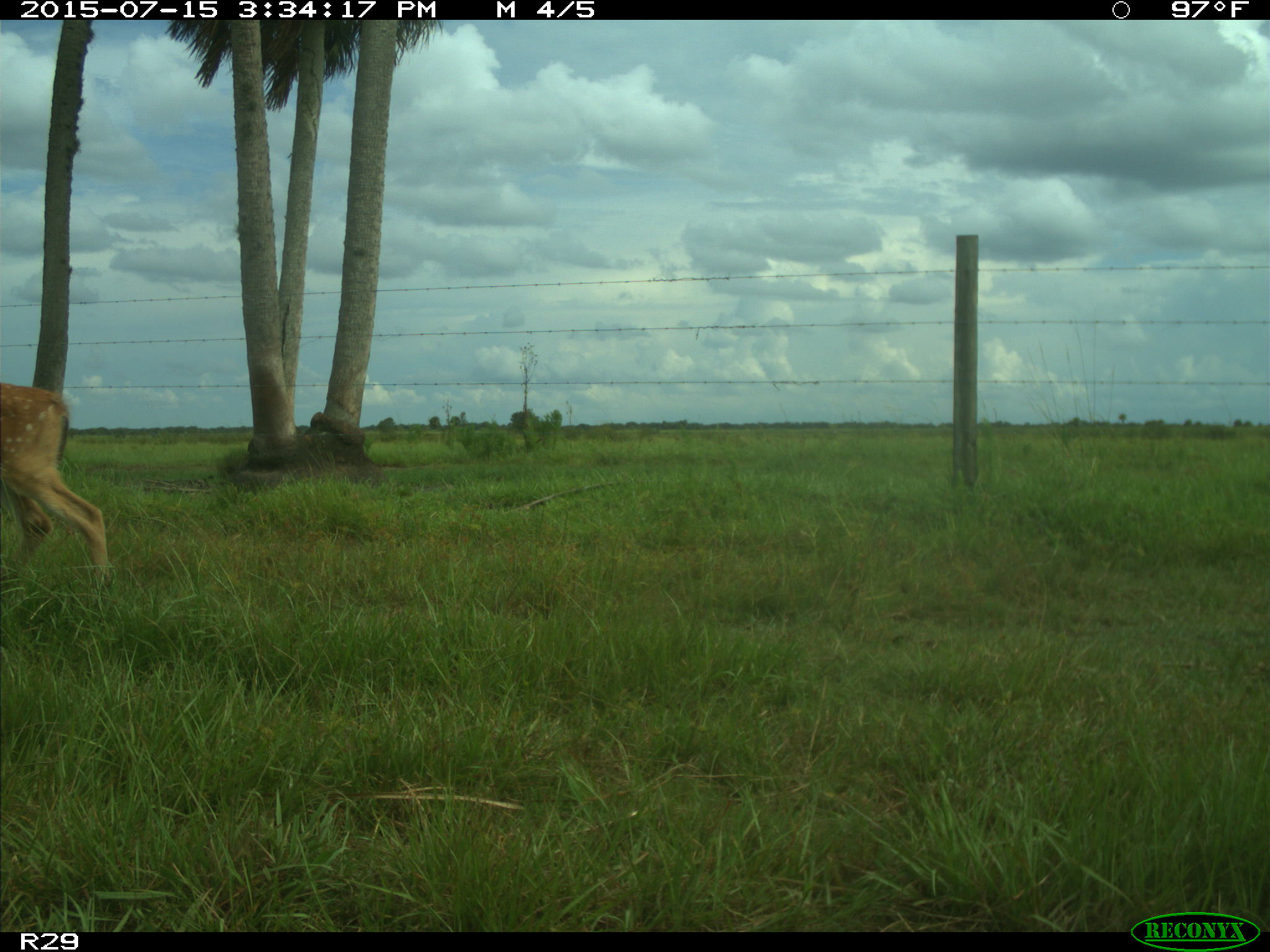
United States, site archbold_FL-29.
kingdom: Animalia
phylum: Chordata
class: Mammalia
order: Artiodactyla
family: Cervidae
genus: Odocoileus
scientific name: Odocoileus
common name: deer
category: unidentified deer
Unidentified deer (deer) (Odocoileus).